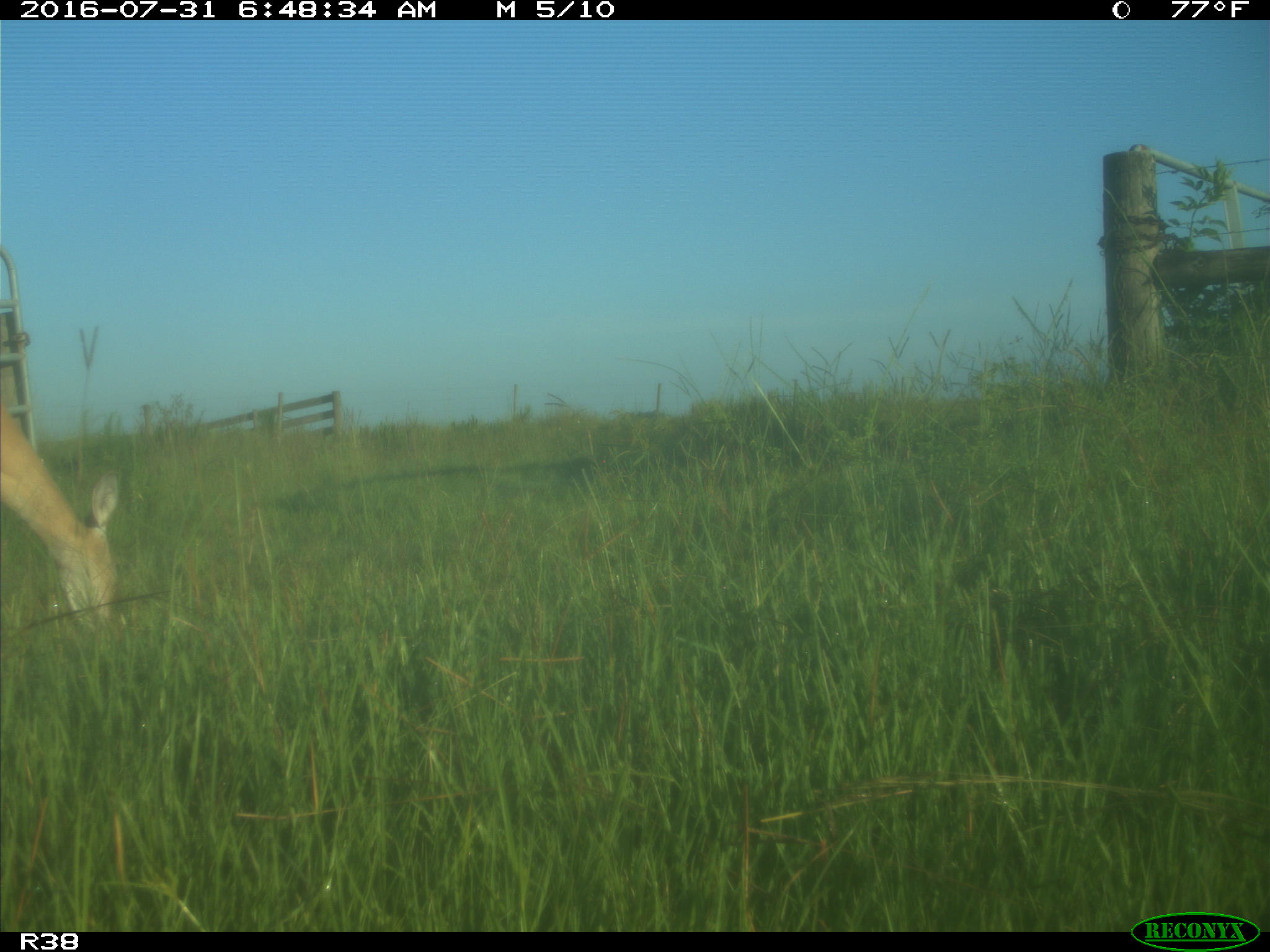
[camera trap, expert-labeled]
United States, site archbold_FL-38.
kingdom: Animalia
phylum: Chordata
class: Mammalia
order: Artiodactyla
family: Cervidae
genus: Odocoileus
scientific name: Odocoileus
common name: deer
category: unidentified deer